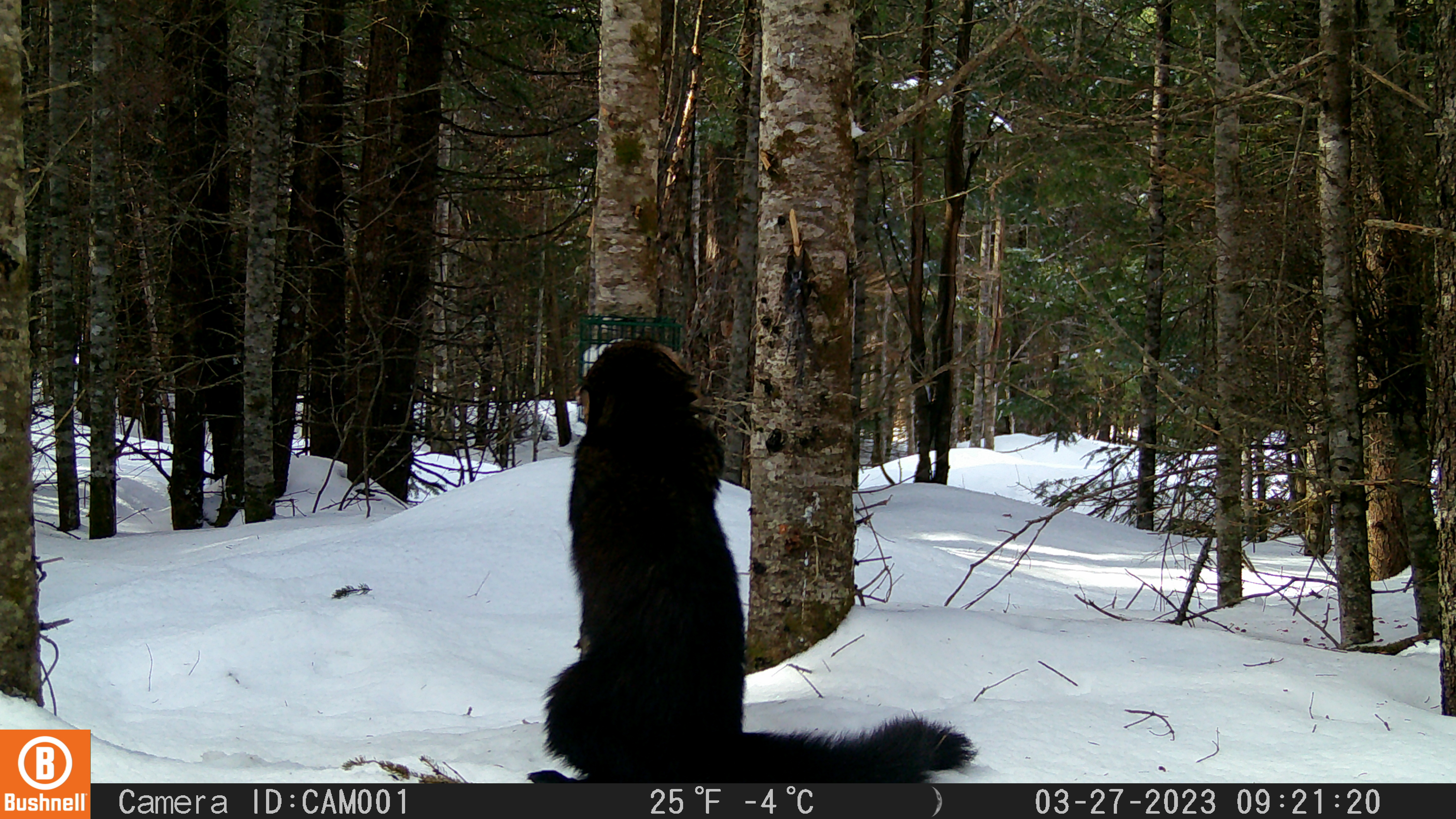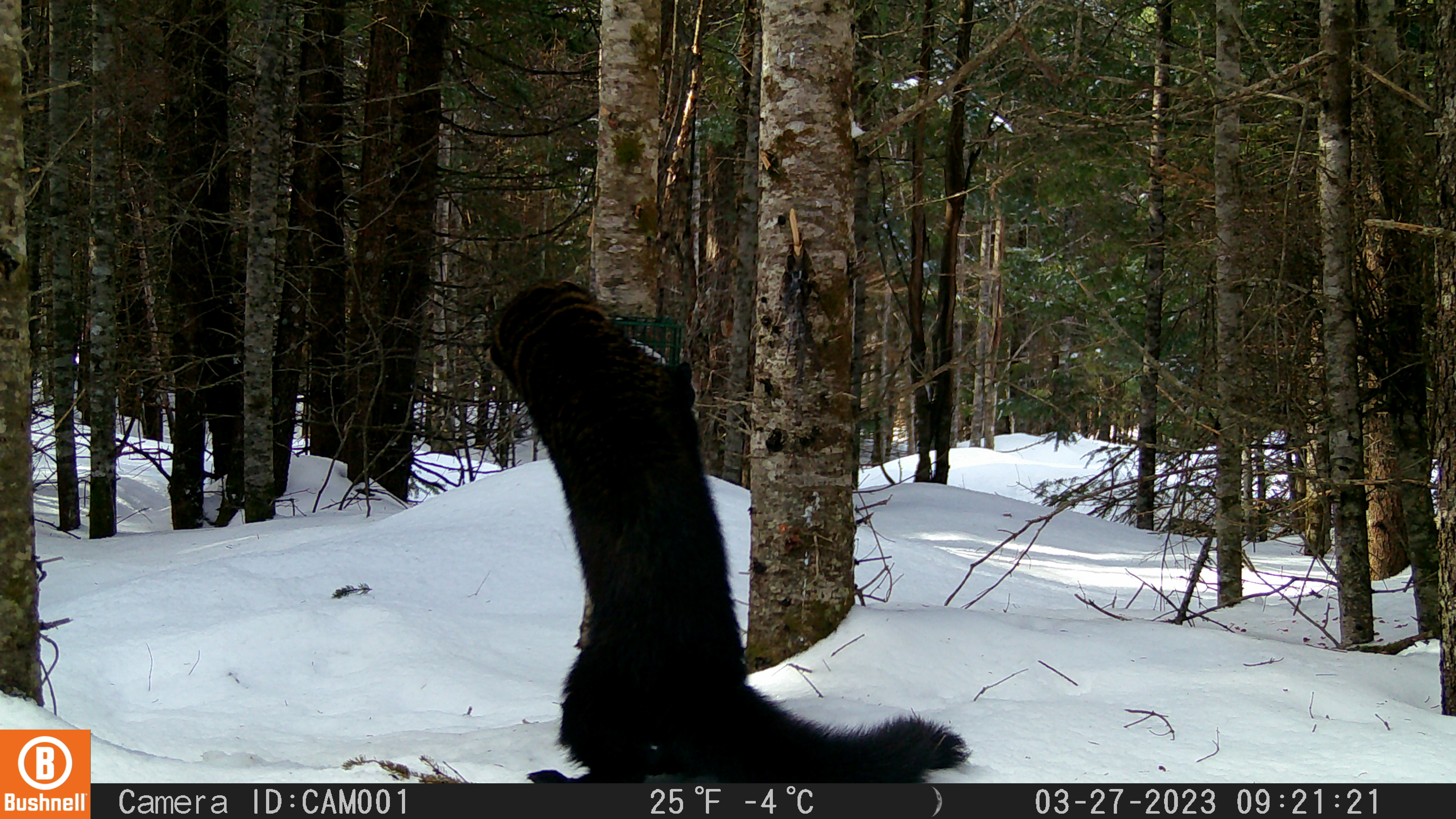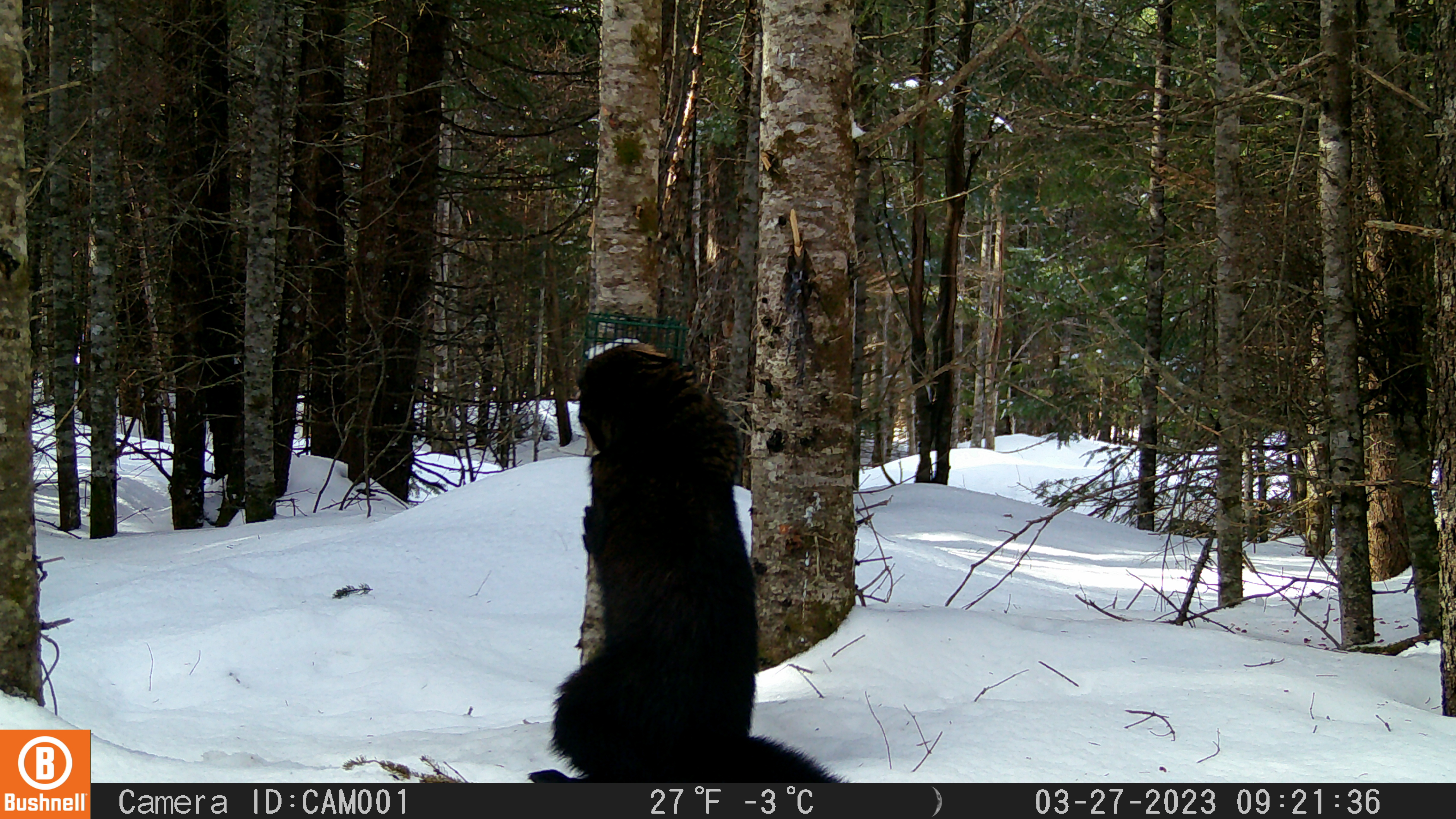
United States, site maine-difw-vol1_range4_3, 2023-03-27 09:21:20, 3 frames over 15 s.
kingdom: Animalia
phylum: Chordata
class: Mammalia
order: Carnivora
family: Mustelidae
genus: Pekania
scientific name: Pekania pennanti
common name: fisher